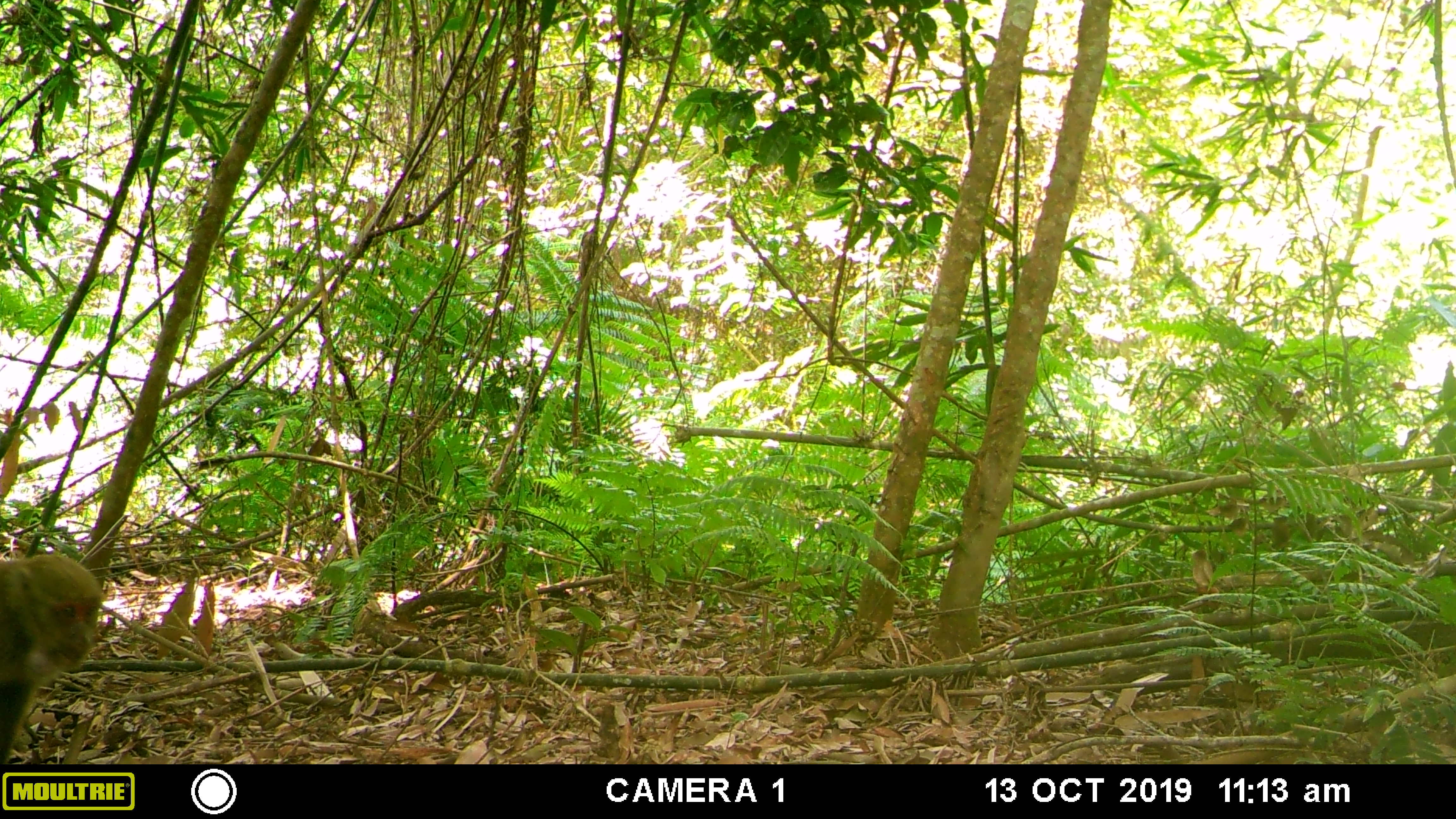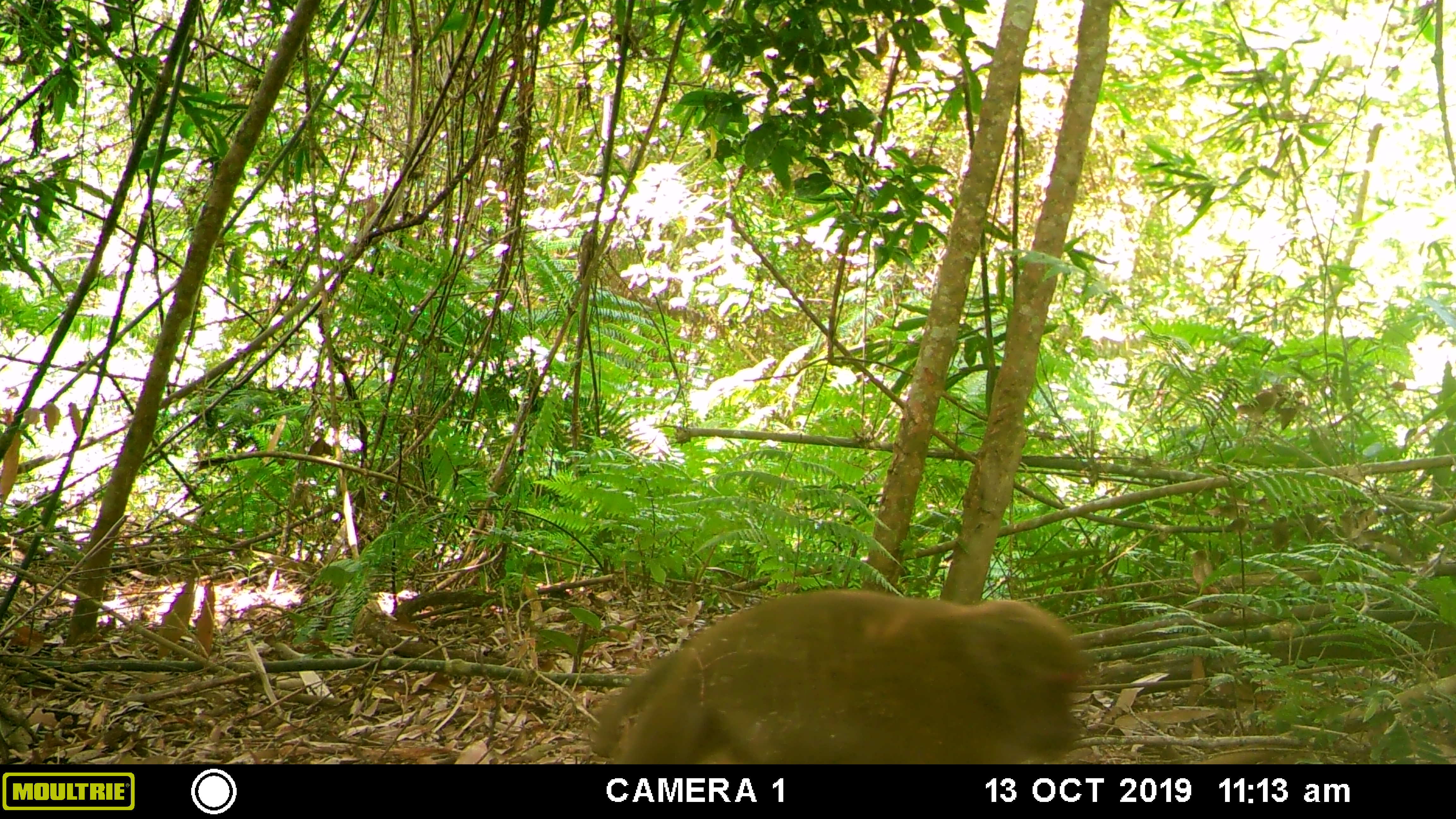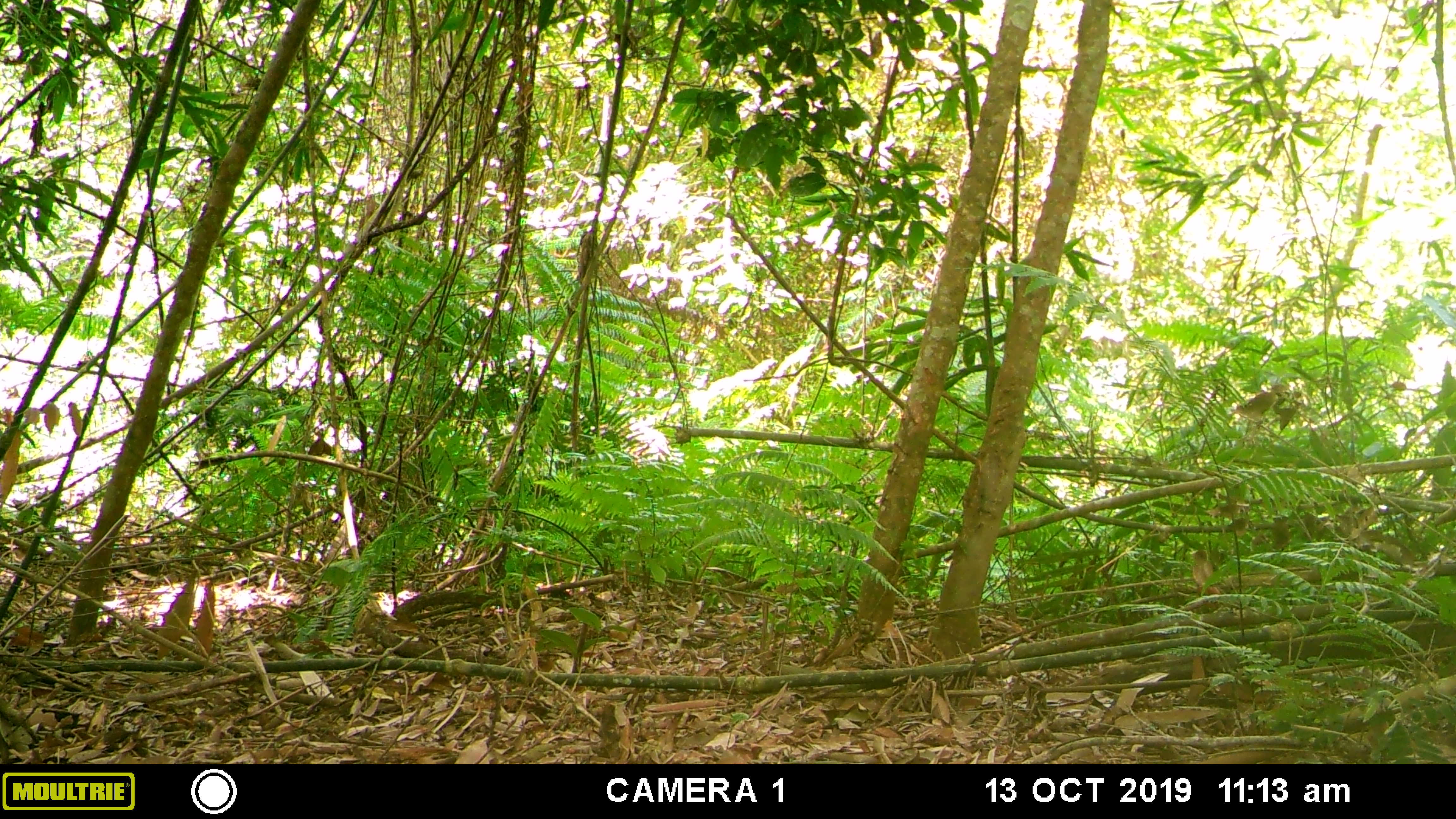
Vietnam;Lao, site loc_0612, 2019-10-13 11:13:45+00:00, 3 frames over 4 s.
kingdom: Animalia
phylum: Chordata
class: Mammalia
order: Primates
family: Cercopithecidae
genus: Macaca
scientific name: Macaca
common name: macaques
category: assam or rhesus macaque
Assam or rhesus macaque (macaques) (Macaca). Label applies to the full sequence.